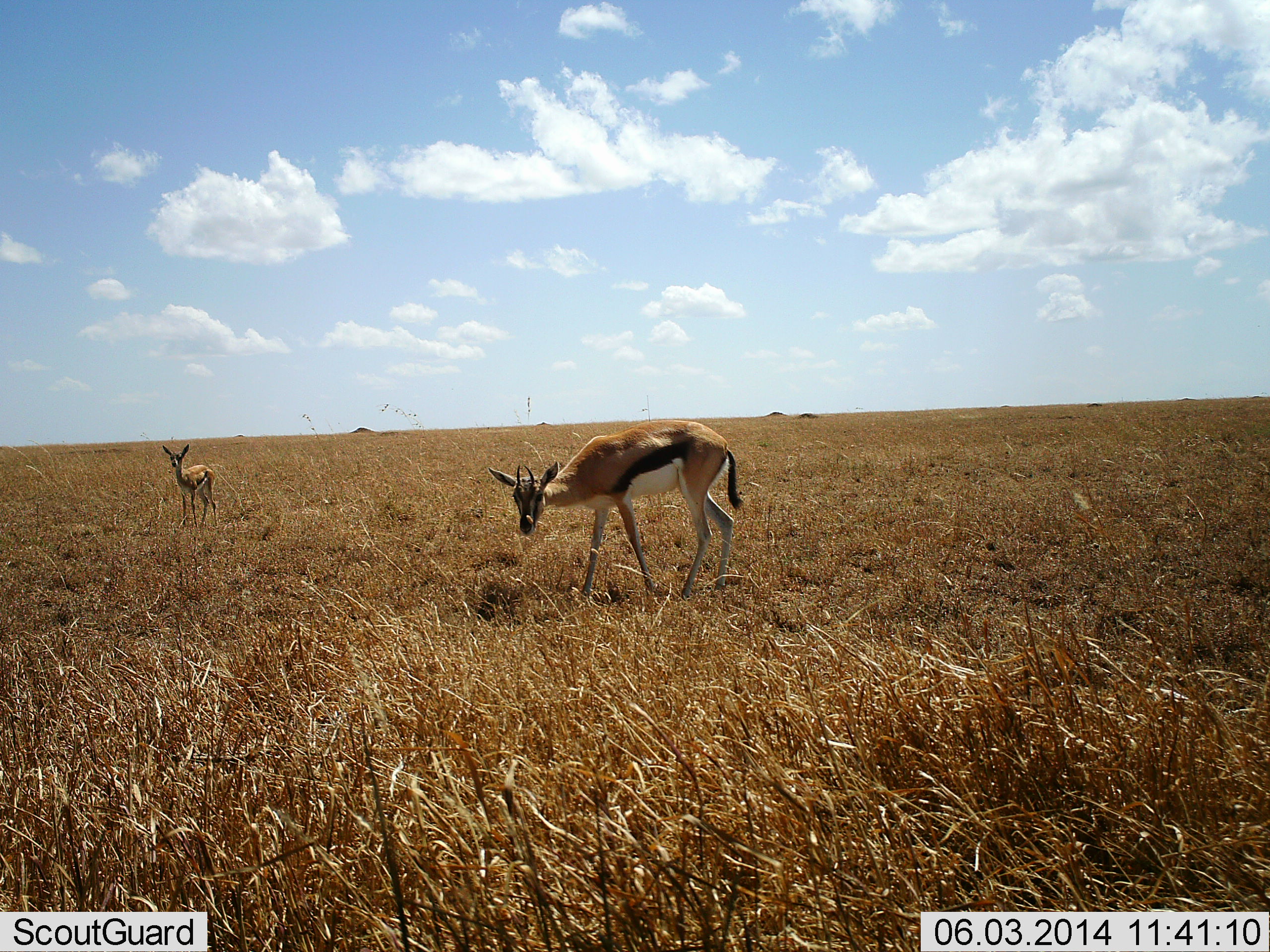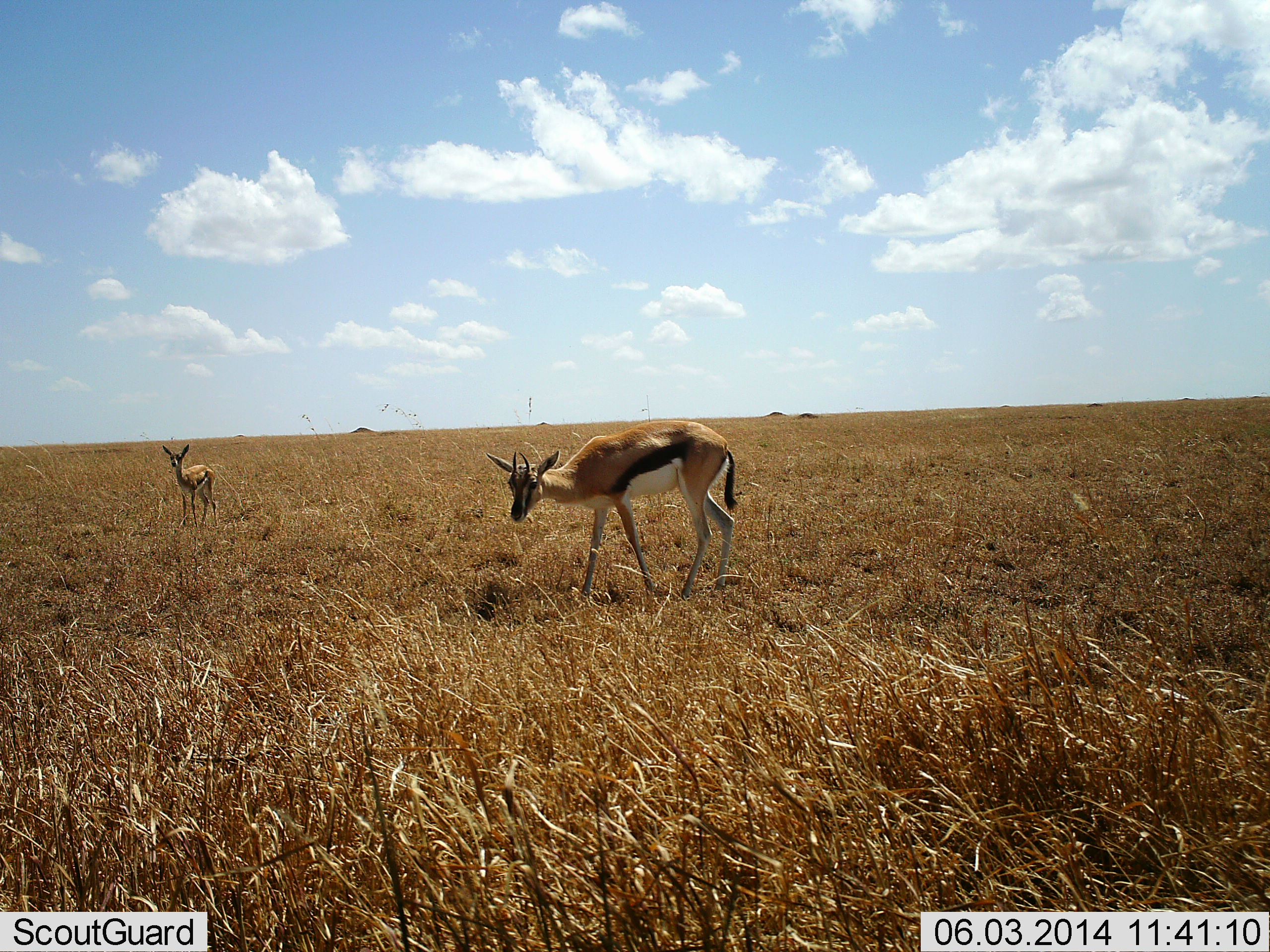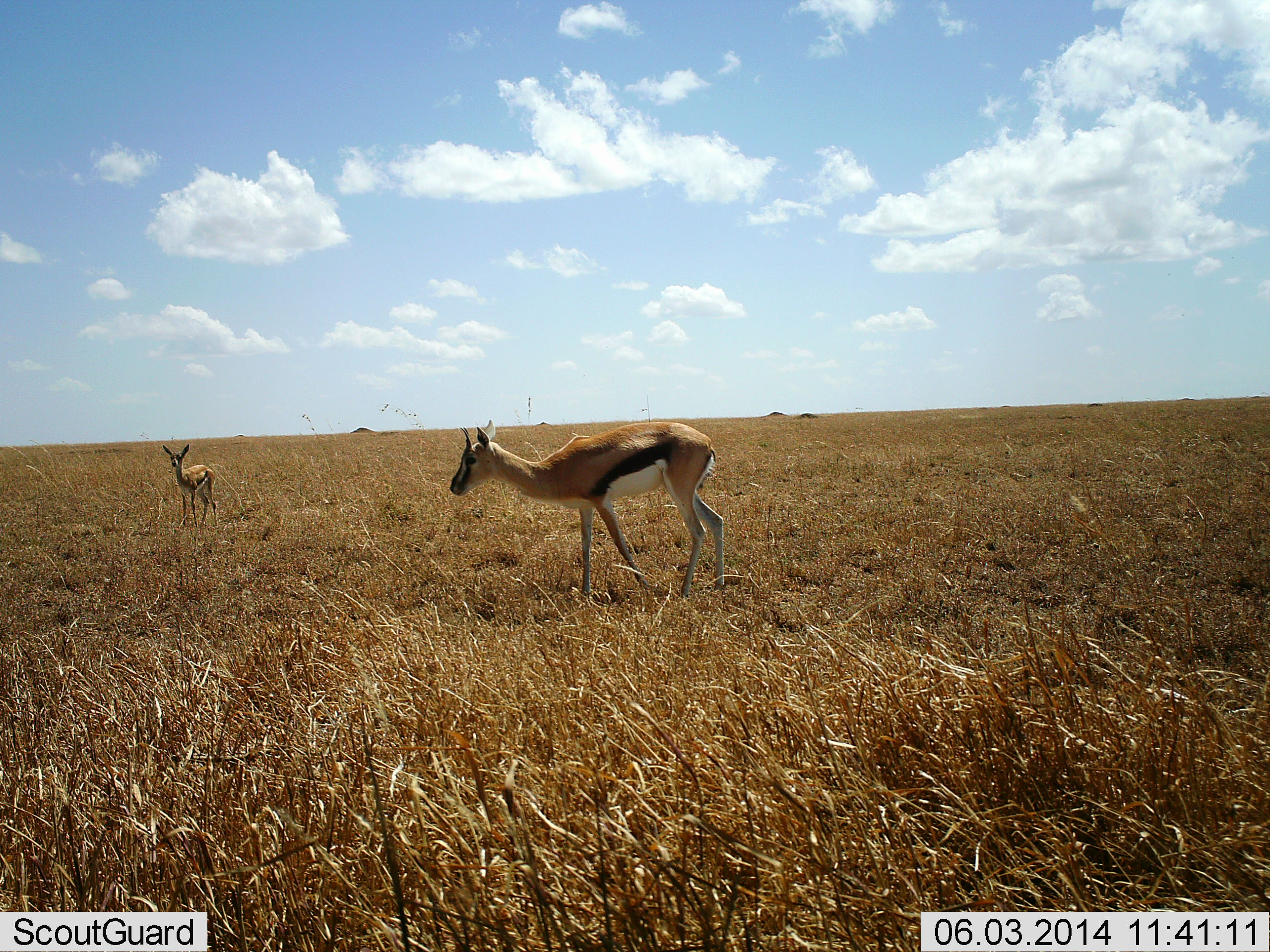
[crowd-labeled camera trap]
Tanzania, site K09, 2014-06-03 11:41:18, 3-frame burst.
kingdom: Animalia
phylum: Chordata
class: Mammalia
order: Artiodactyla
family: Bovidae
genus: Eudorcas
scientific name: Eudorcas thomsonii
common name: thomson's gazelle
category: gazellethomsons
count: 2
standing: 90%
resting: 0%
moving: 10%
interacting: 0%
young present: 20%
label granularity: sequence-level